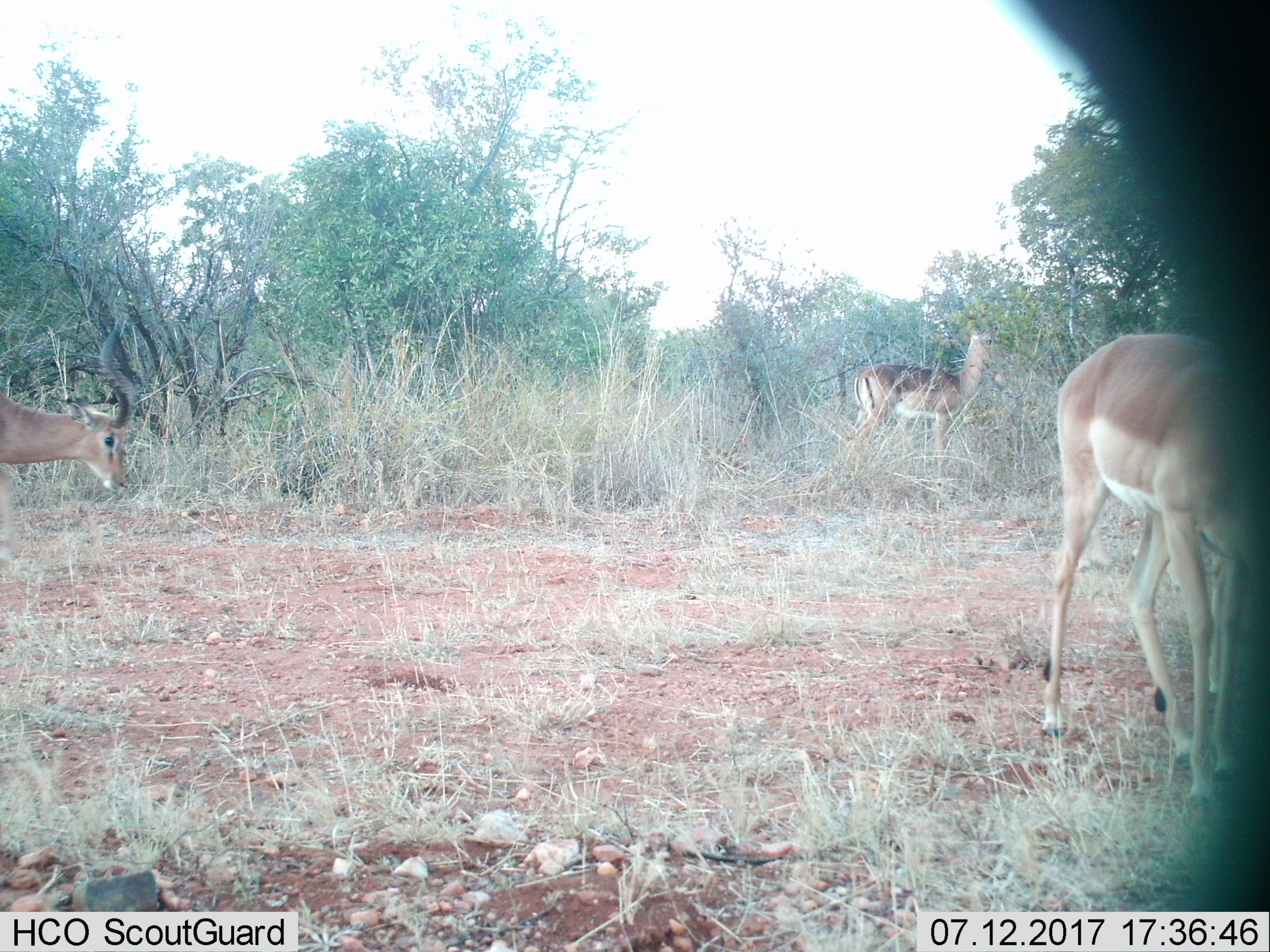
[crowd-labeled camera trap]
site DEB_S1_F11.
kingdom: Animalia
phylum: Chordata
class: Mammalia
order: Artiodactyla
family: Bovidae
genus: Aepyceros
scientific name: Aepyceros melampus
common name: impala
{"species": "impala (Aepyceros melampus)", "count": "3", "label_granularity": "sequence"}